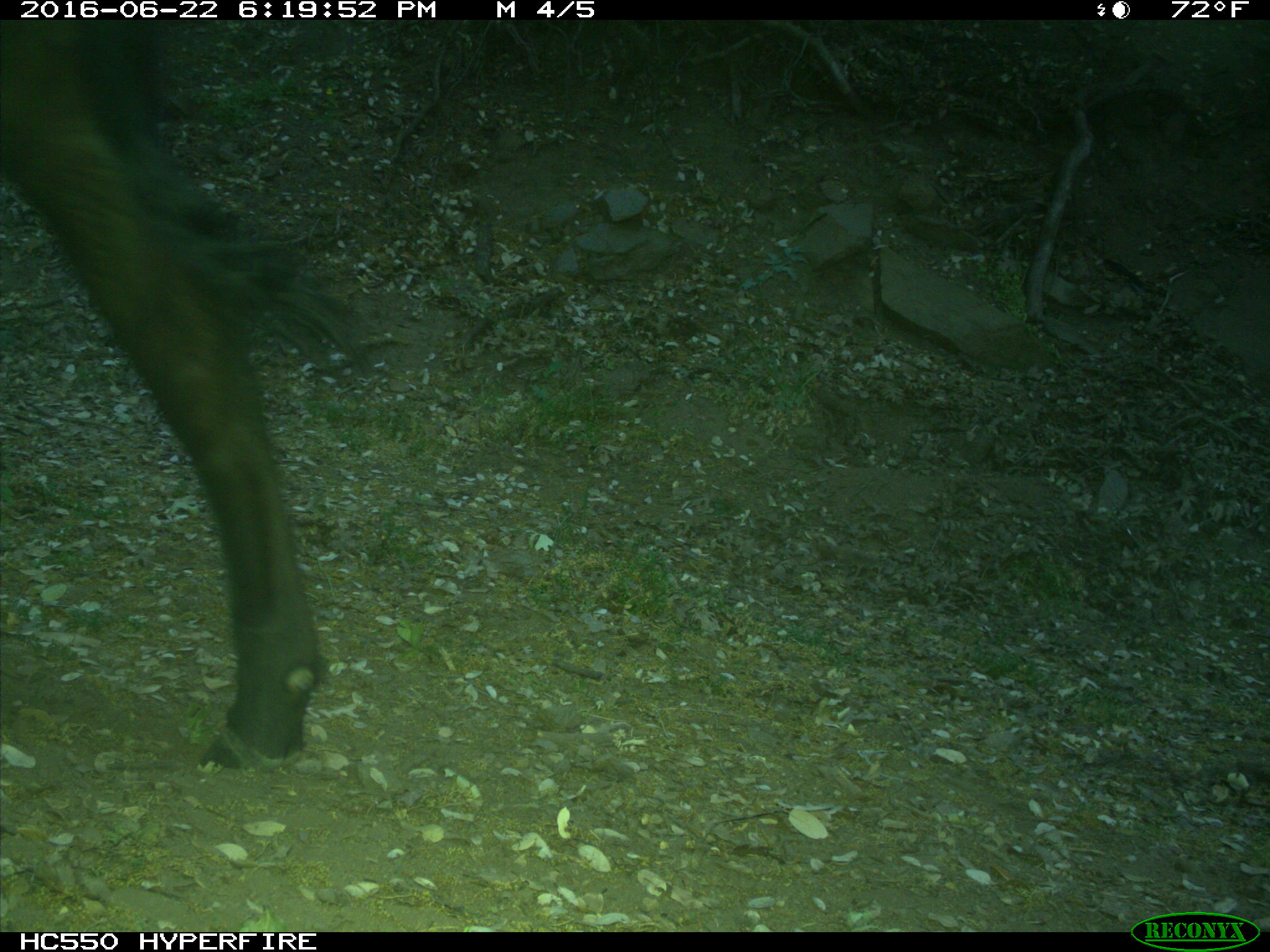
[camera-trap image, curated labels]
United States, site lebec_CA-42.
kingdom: Animalia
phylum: Chordata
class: Mammalia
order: Artiodactyla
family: Bovidae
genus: Bos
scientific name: Bos taurus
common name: domestic cow